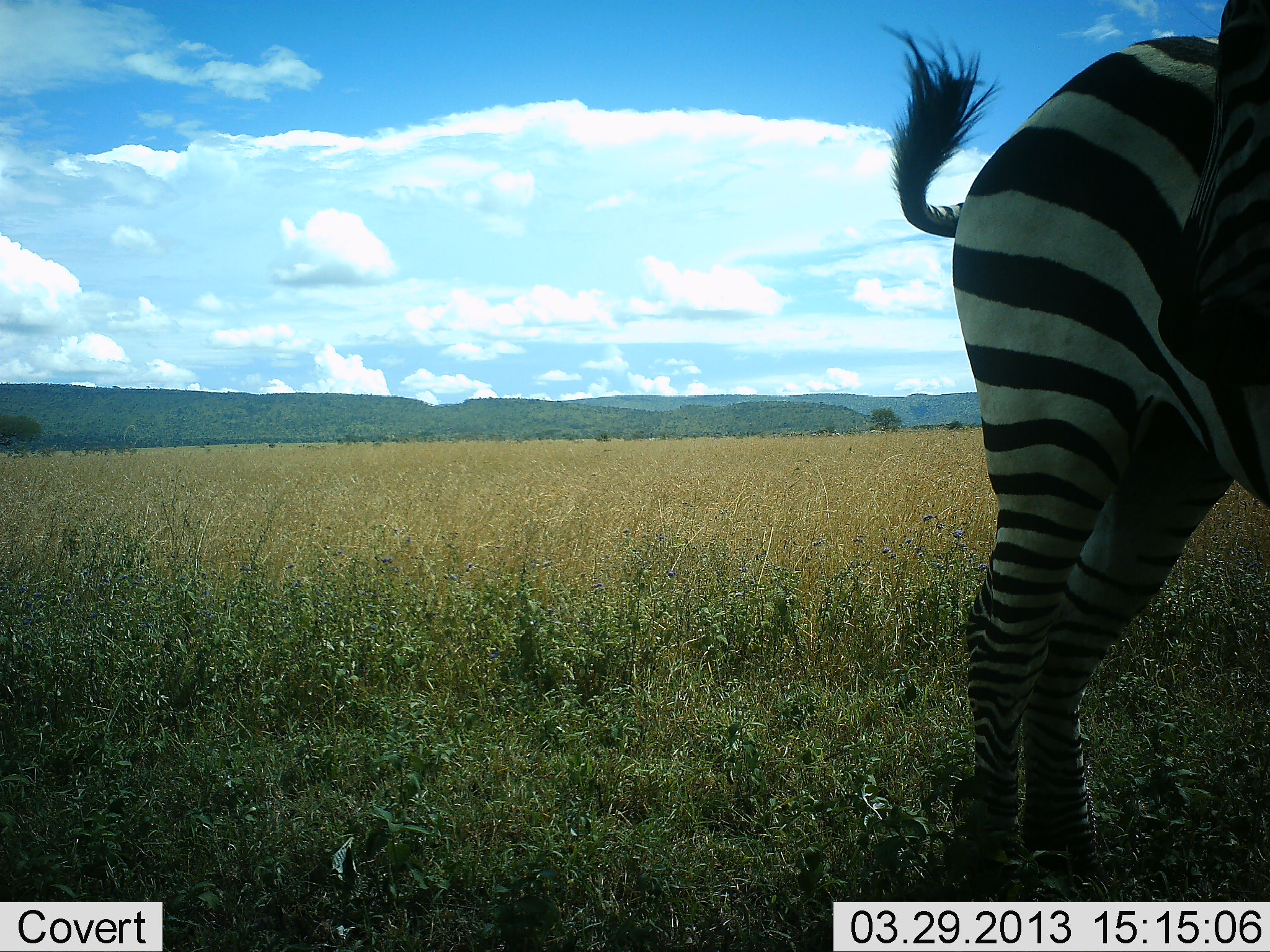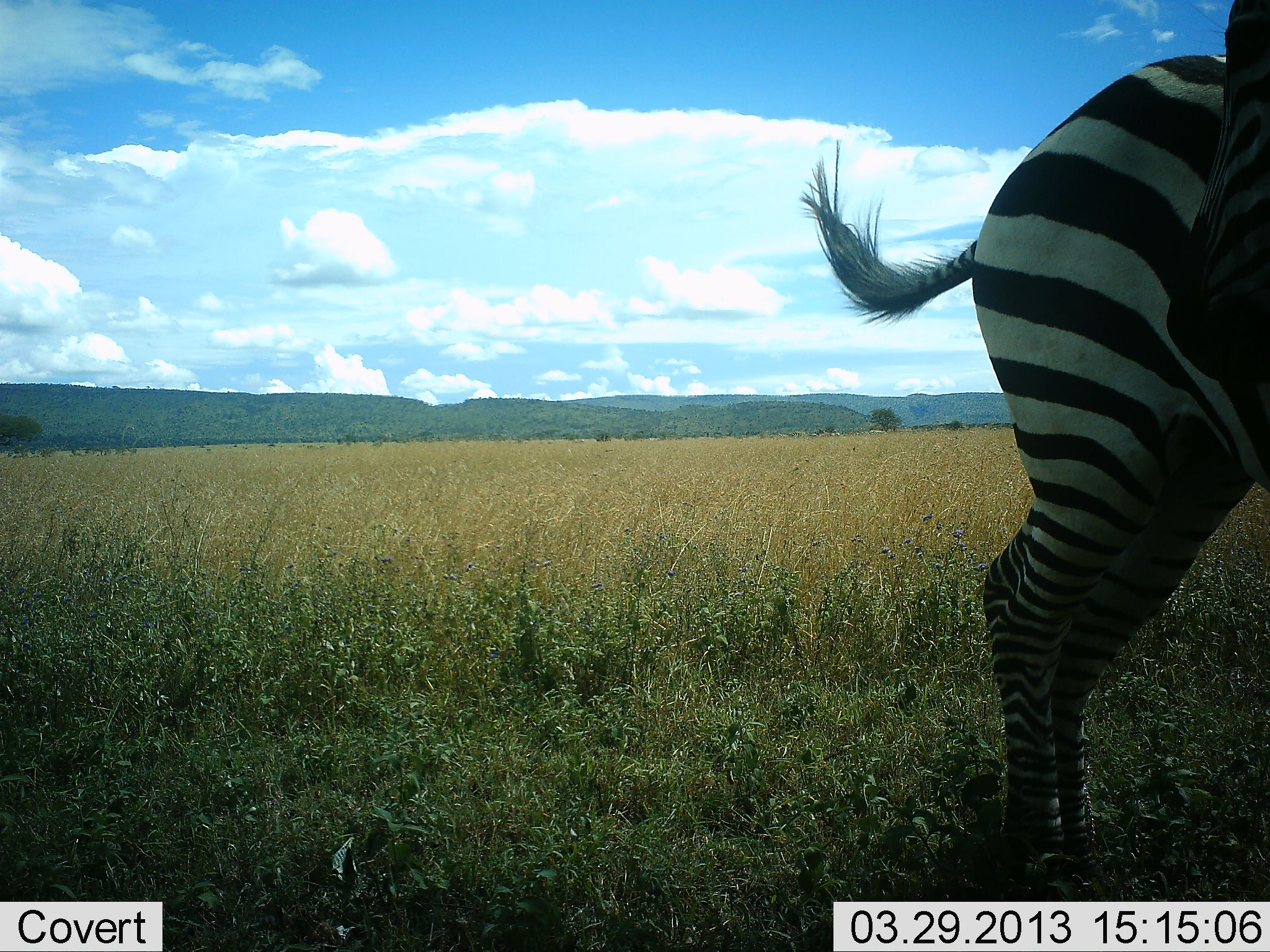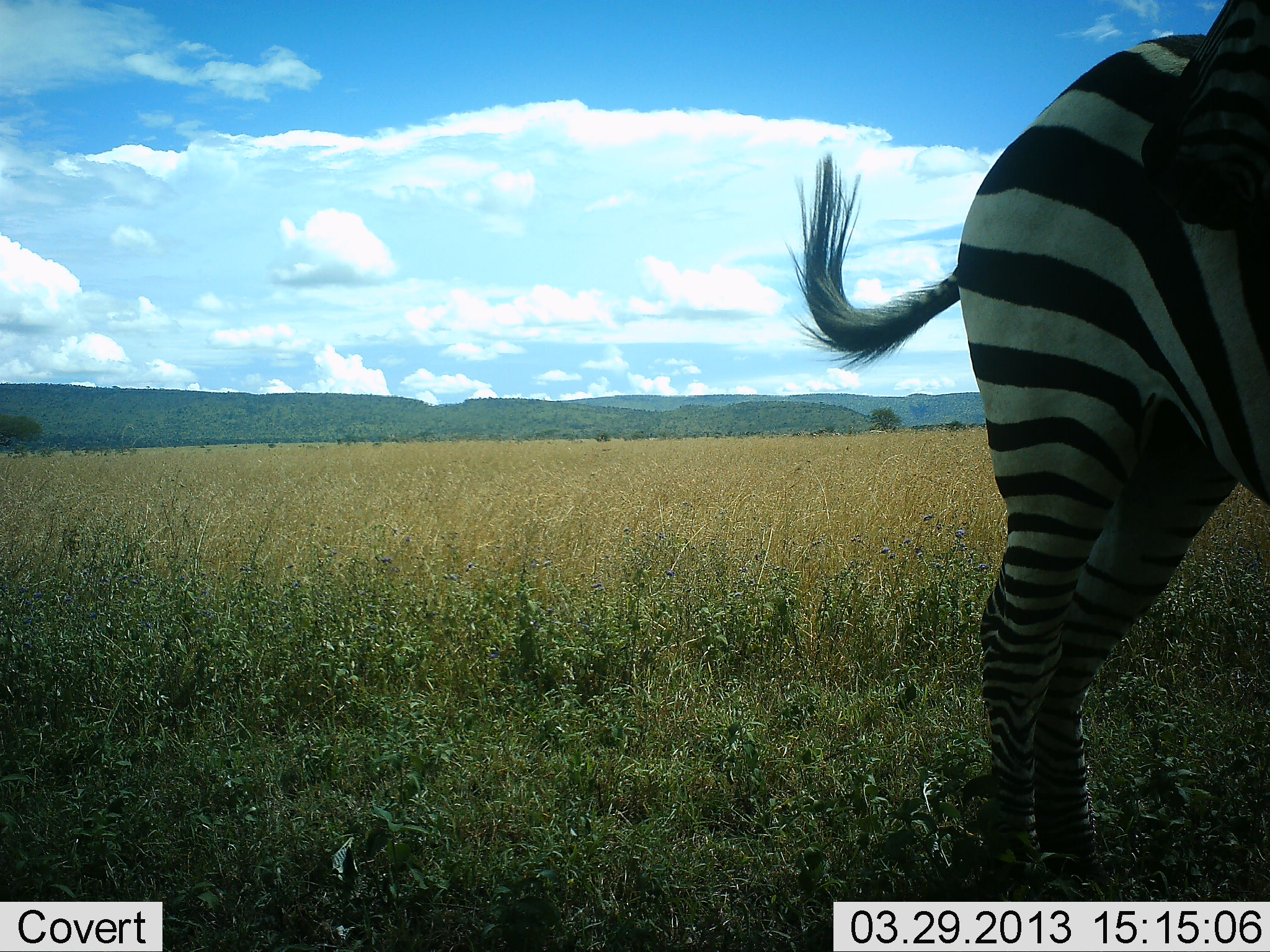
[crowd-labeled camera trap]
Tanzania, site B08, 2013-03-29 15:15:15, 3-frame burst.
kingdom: Animalia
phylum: Chordata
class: Mammalia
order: Perissodactyla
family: Equidae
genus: Equus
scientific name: Equus quagga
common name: plains zebra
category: zebra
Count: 1.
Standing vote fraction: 93%.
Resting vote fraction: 0%.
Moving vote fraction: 3%.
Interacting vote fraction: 14%.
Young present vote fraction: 0%.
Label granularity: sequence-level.